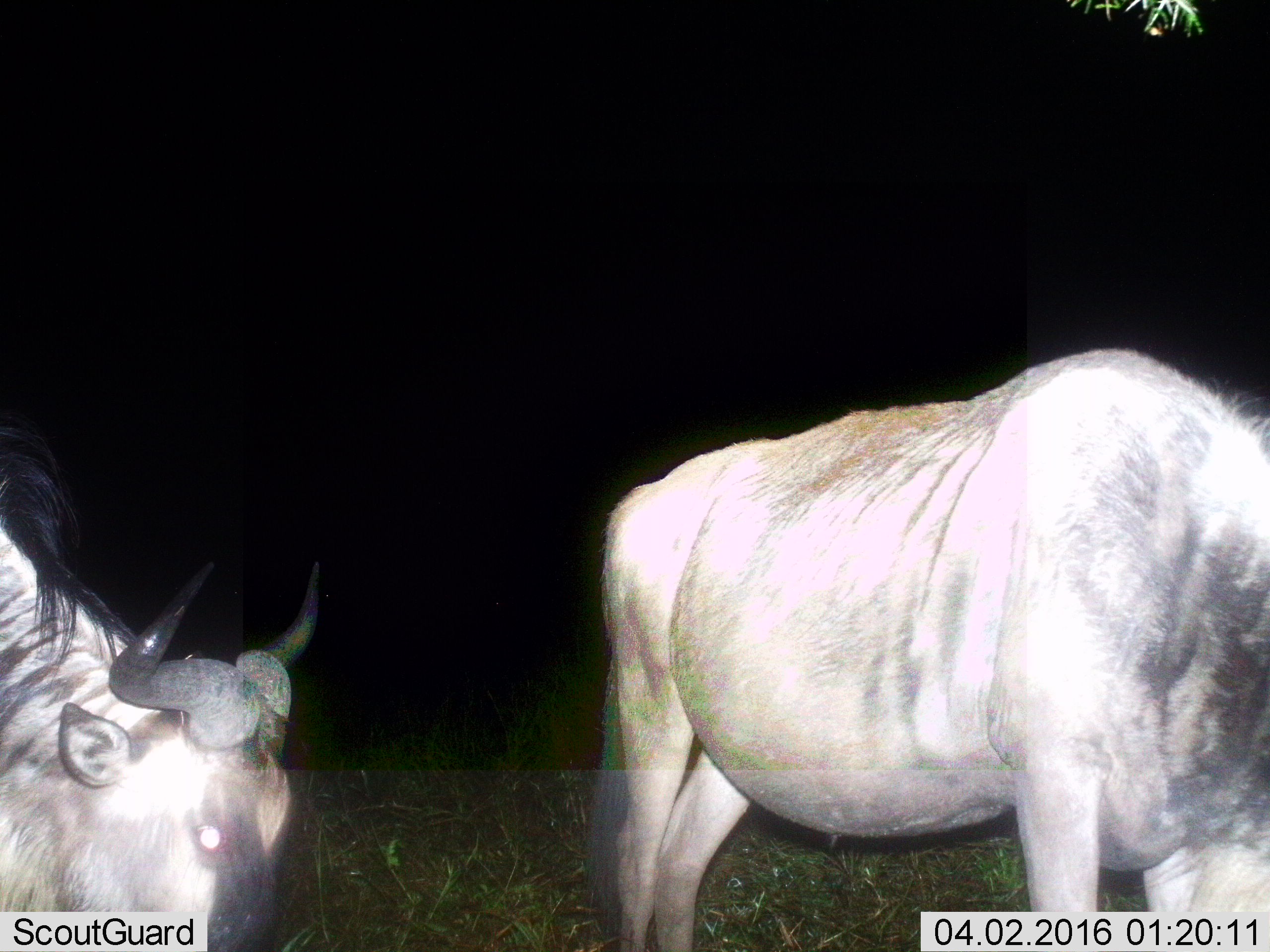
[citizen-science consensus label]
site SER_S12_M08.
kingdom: Animalia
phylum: Chordata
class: Mammalia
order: Artiodactyla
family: Bovidae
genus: Connochaetes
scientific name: Connochaetes taurinus taurinus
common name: blue wildebeest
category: wildebeestblue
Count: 2.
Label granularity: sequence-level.